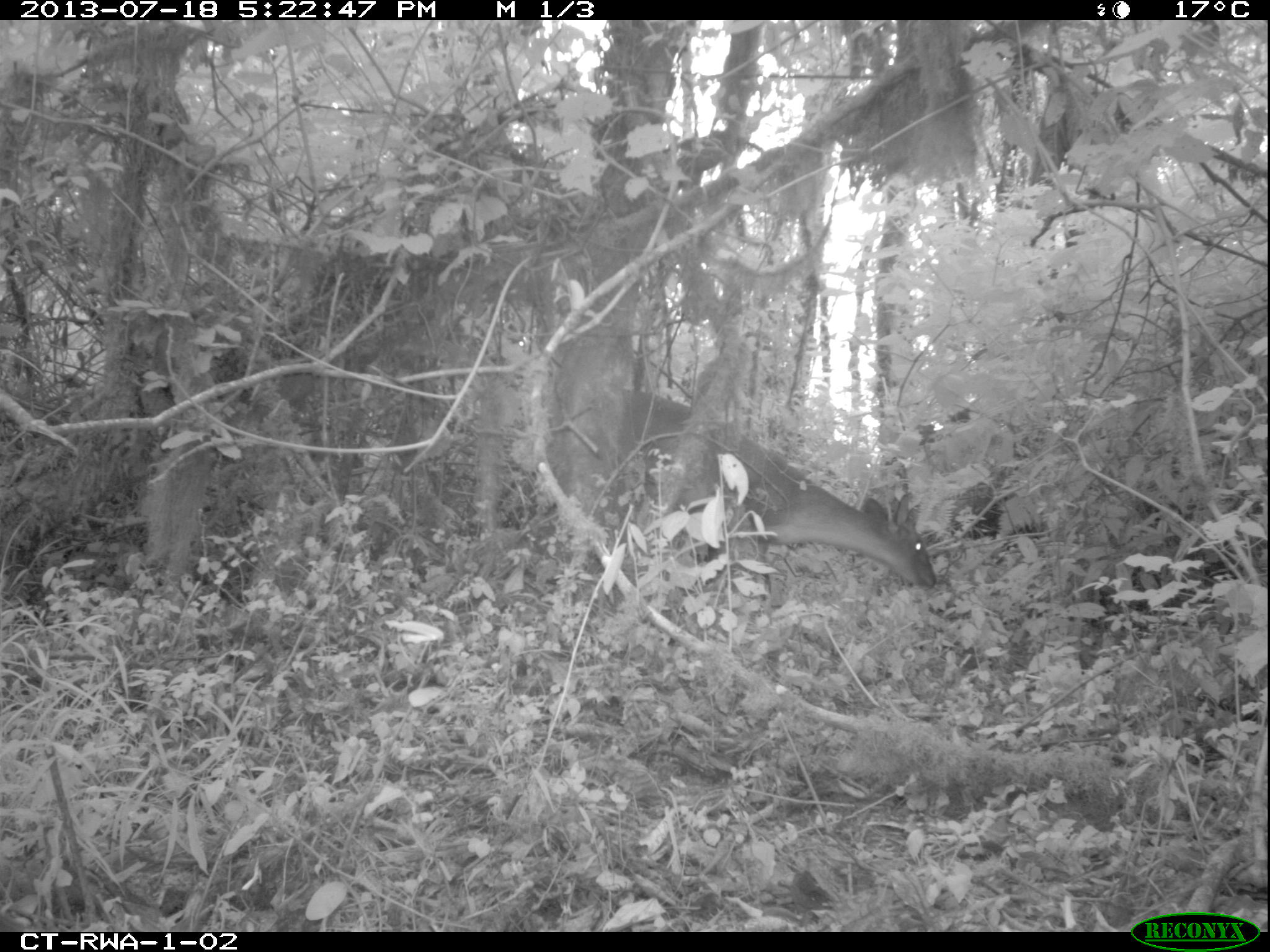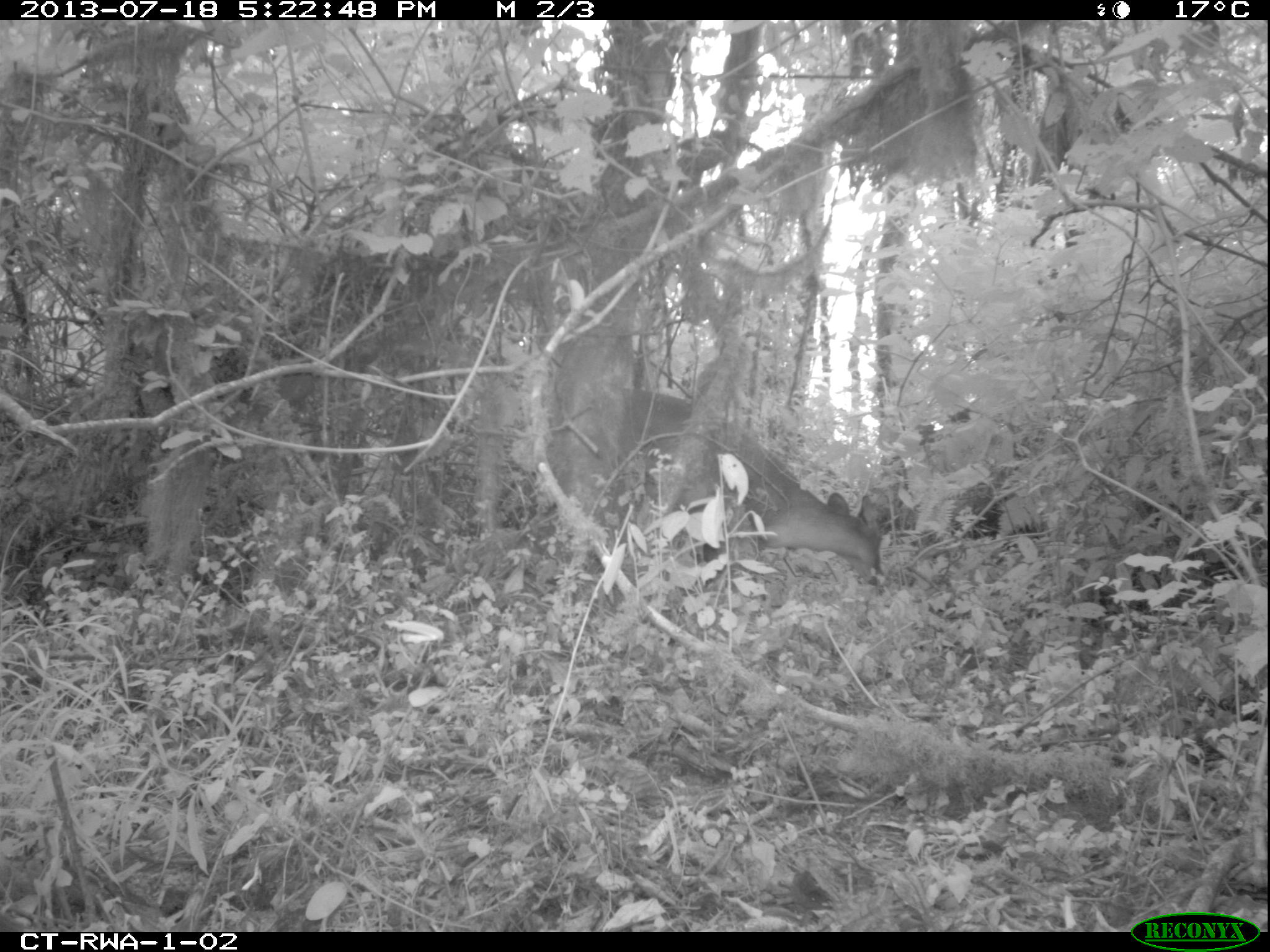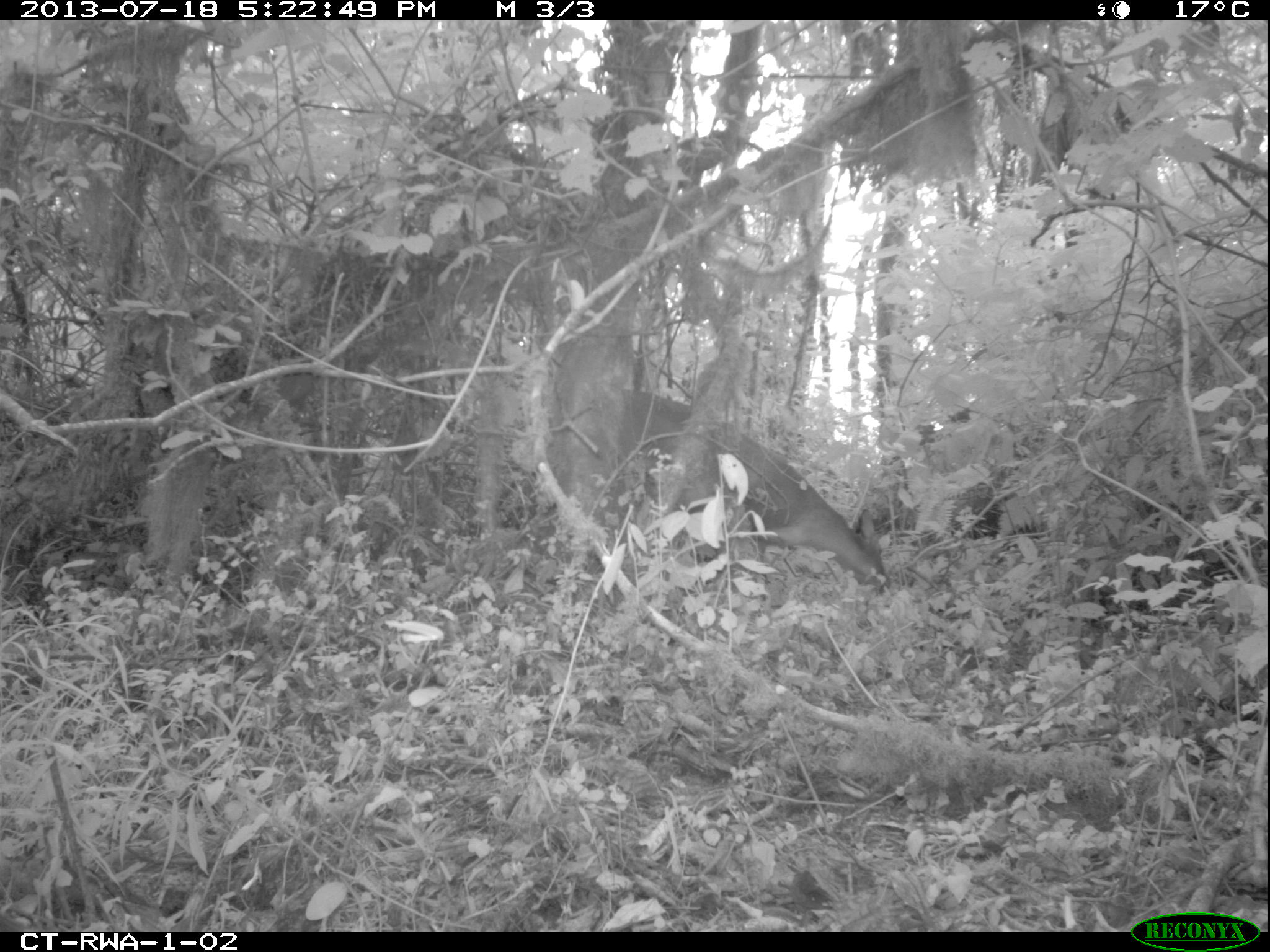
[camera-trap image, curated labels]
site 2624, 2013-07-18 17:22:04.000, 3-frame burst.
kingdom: Animalia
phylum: Chordata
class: Mammalia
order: Artiodactyla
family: Bovidae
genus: Cephalophus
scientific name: Cephalophus nigrifrons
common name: black-fronted duiker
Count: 1.